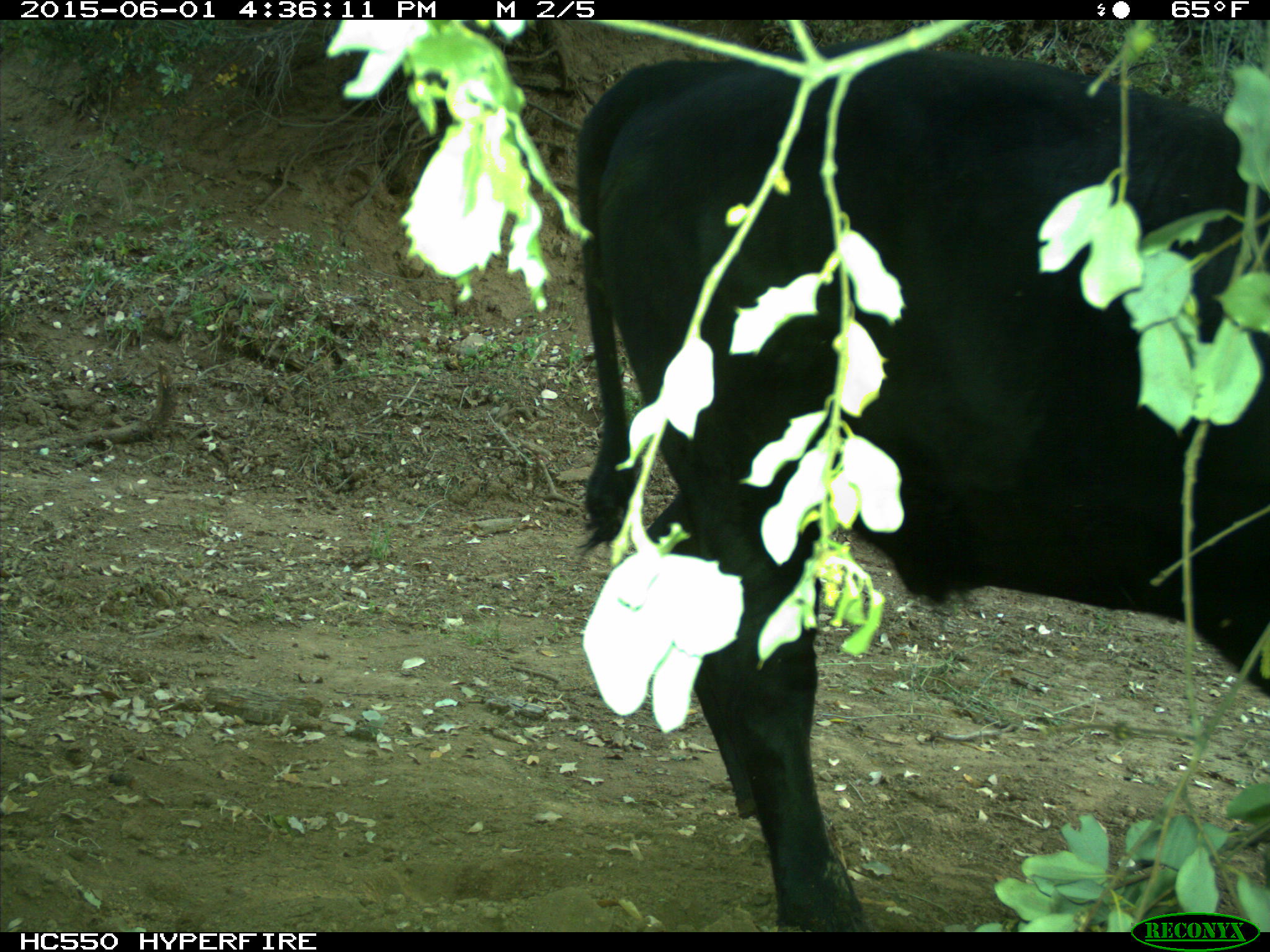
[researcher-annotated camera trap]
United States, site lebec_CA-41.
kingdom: Animalia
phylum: Chordata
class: Mammalia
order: Artiodactyla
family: Bovidae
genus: Bos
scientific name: Bos taurus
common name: domestic cow